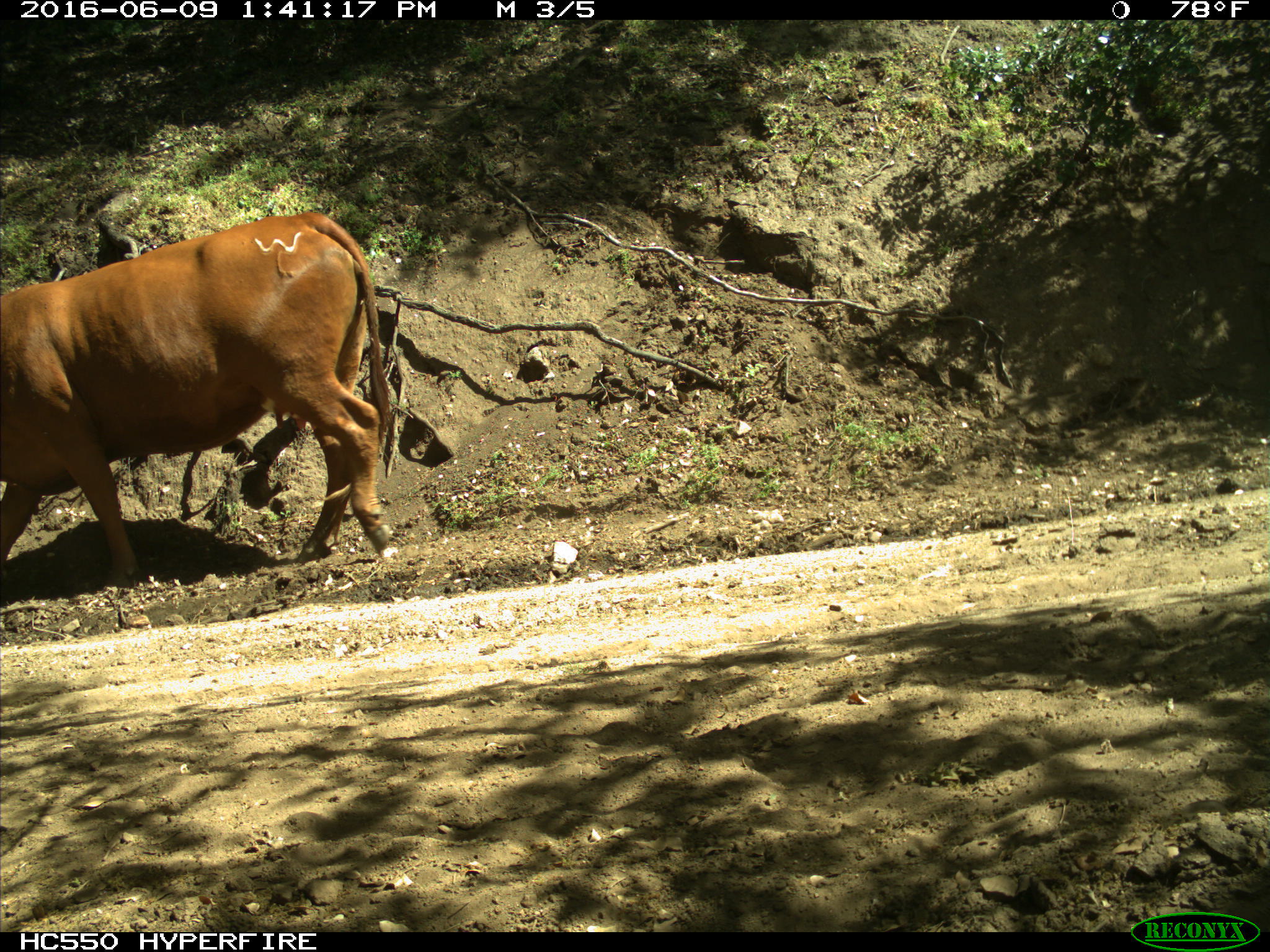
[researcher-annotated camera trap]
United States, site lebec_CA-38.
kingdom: Animalia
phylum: Chordata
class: Mammalia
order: Artiodactyla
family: Bovidae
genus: Bos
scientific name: Bos taurus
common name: domestic cow